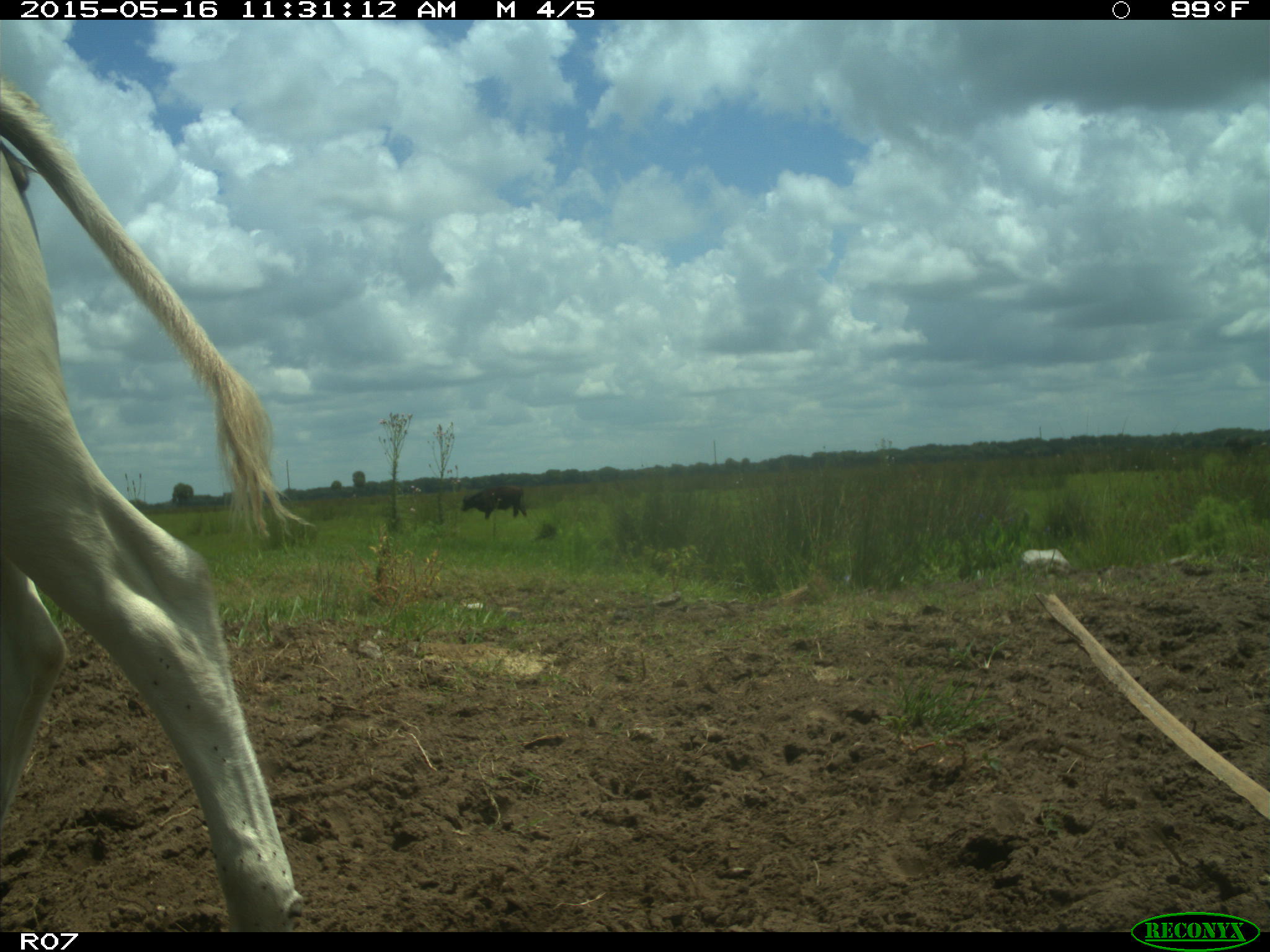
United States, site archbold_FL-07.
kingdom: Animalia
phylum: Chordata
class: Mammalia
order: Artiodactyla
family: Bovidae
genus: Bos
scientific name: Bos taurus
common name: domestic cow